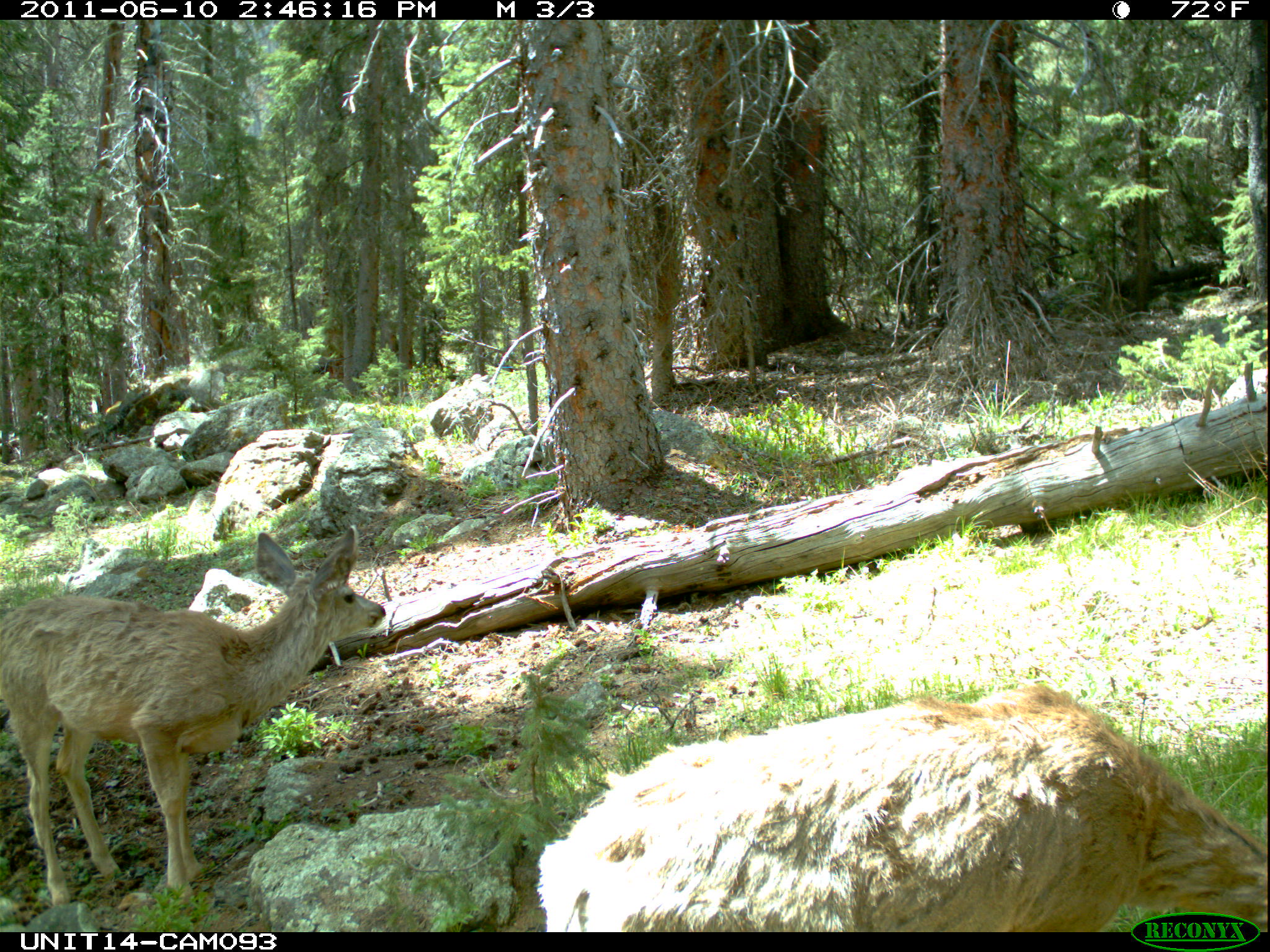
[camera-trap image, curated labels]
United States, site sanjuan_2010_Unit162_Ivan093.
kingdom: Animalia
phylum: Chordata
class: Mammalia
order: Artiodactyla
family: Cervidae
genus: Odocoileus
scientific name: Odocoileus hemionus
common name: mule deer